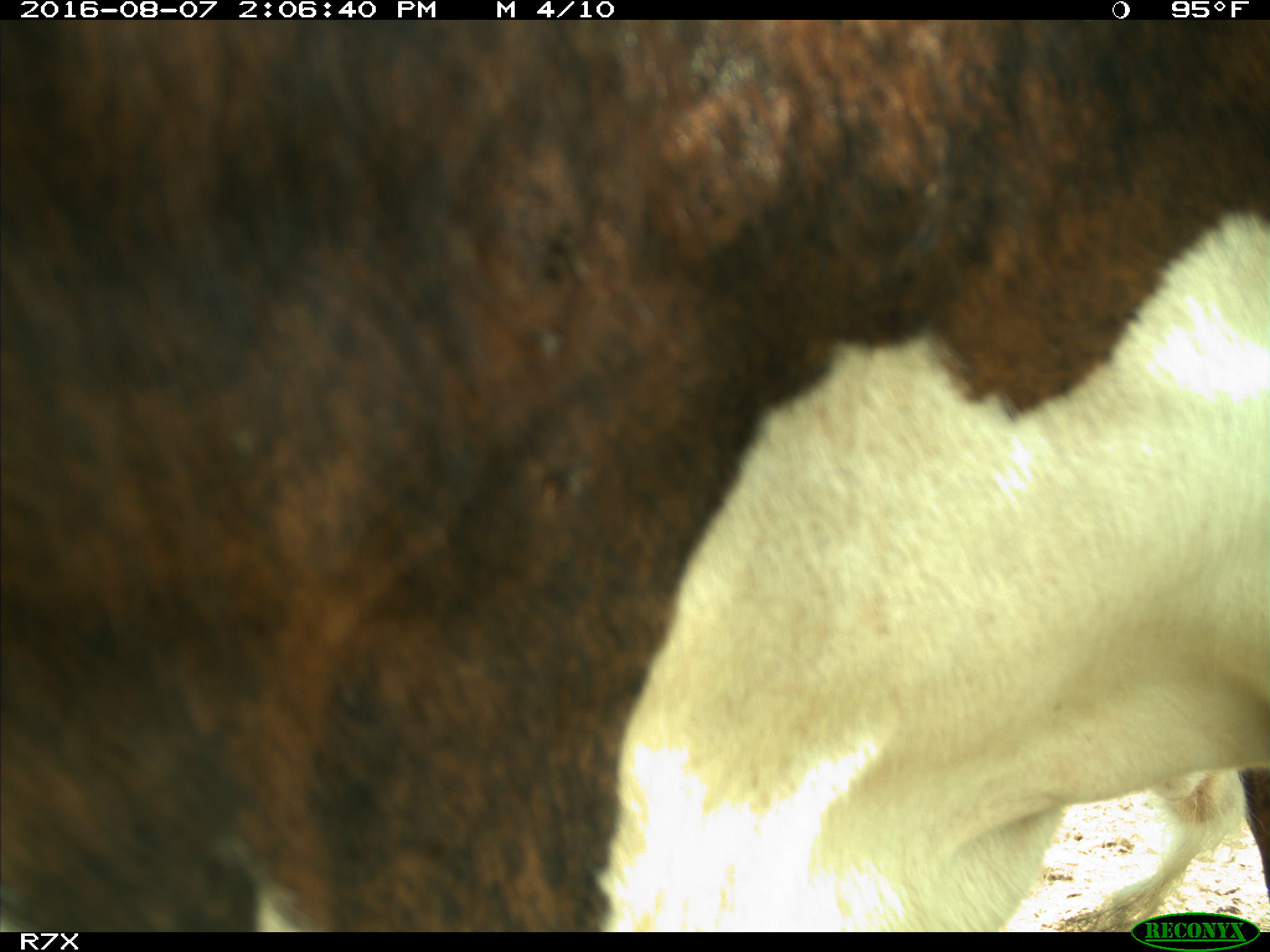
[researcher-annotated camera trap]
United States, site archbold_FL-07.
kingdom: Animalia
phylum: Chordata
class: Mammalia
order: Artiodactyla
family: Bovidae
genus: Bos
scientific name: Bos taurus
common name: domestic cow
Bos taurus (domestic cow).